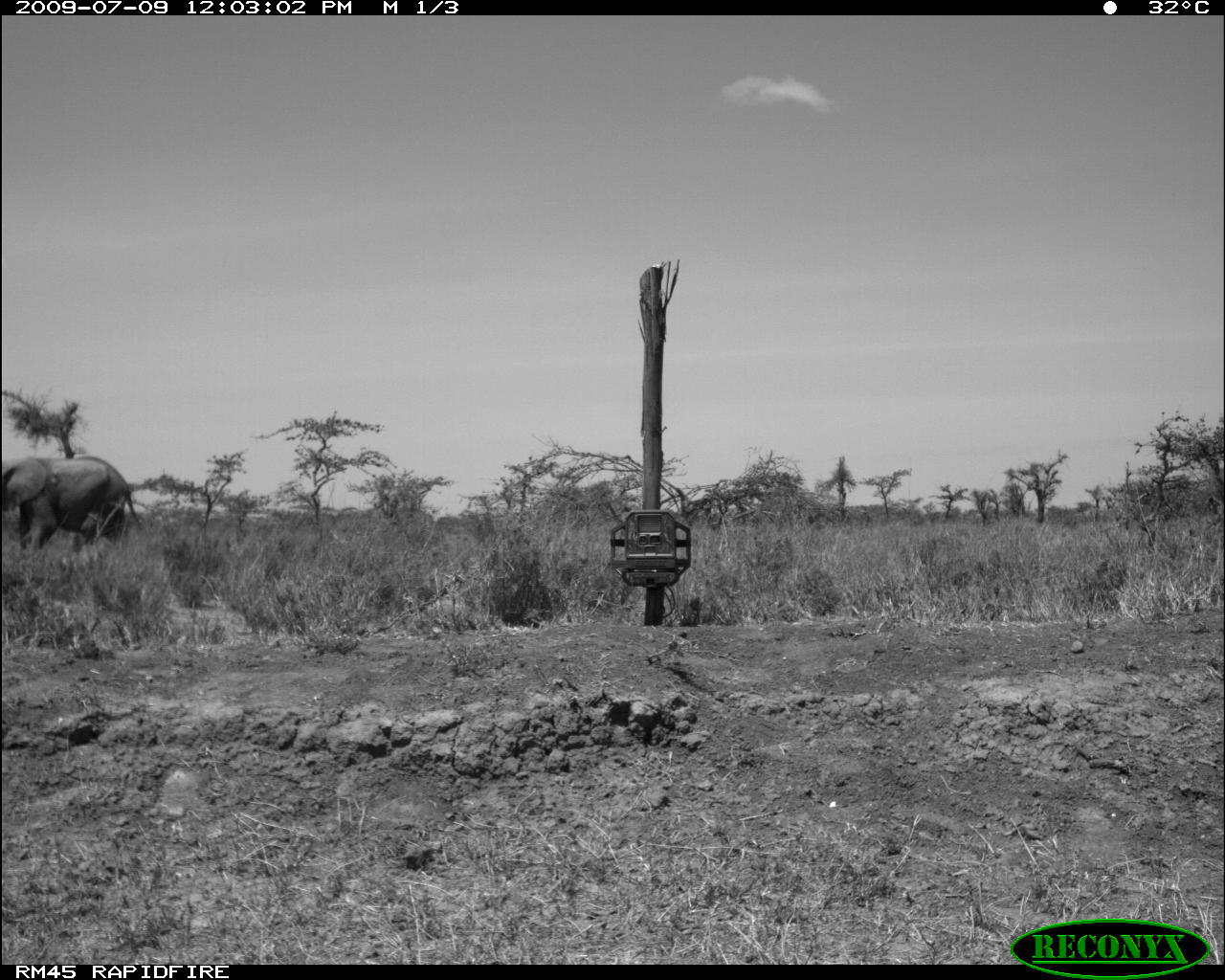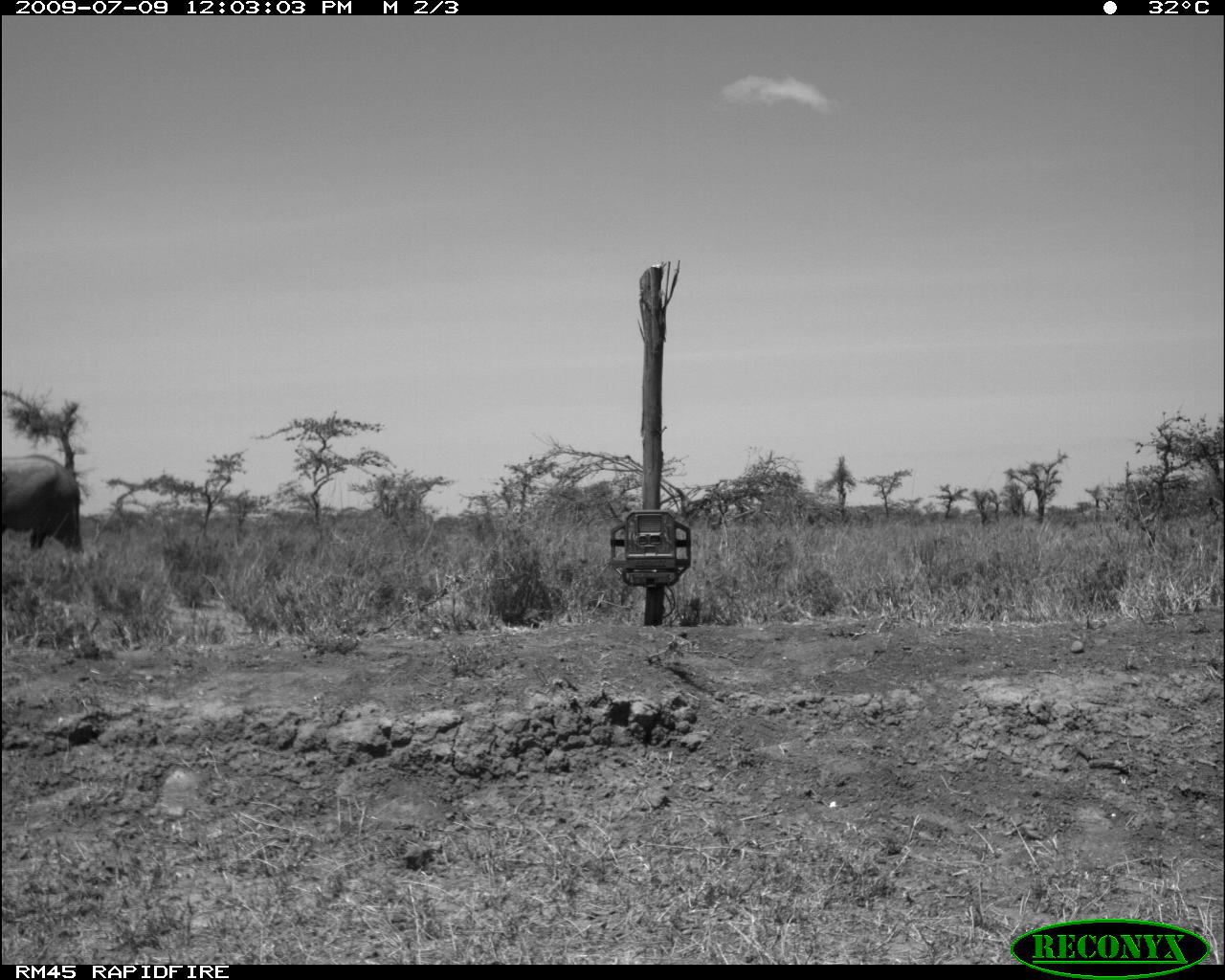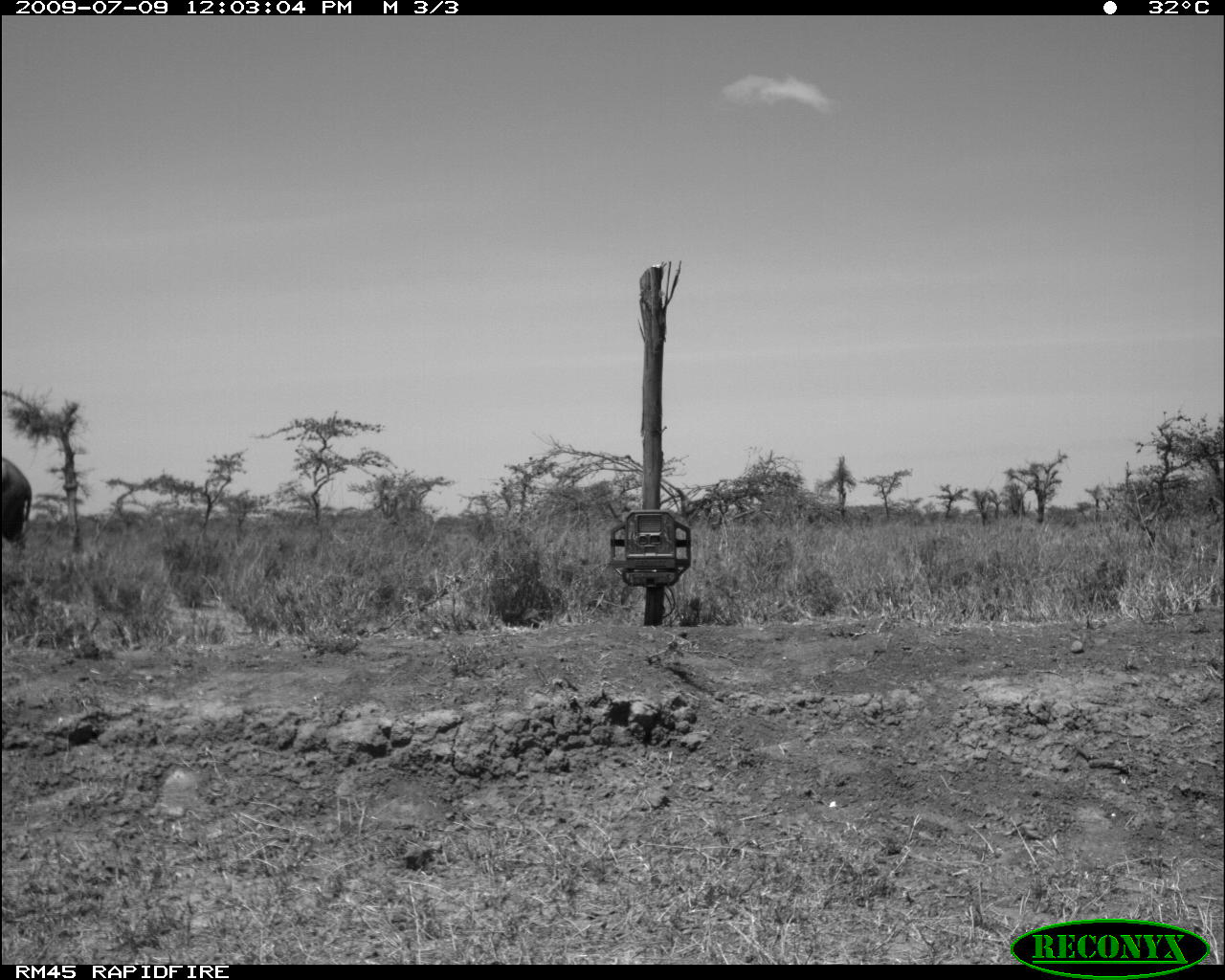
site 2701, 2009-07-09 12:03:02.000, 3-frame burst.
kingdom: Animalia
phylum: Chordata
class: Mammalia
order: Proboscidea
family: Elephantidae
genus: Loxodonta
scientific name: Loxodonta africana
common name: african bush elephant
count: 1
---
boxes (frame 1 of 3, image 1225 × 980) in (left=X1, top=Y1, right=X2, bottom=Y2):
loxodonta africana: (left=2, top=455, right=142, bottom=549)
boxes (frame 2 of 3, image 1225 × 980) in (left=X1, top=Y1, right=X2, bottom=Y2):
loxodonta africana: (left=0, top=452, right=84, bottom=554)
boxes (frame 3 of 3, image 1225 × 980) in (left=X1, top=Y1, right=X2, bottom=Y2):
loxodonta africana: (left=0, top=455, right=32, bottom=561)